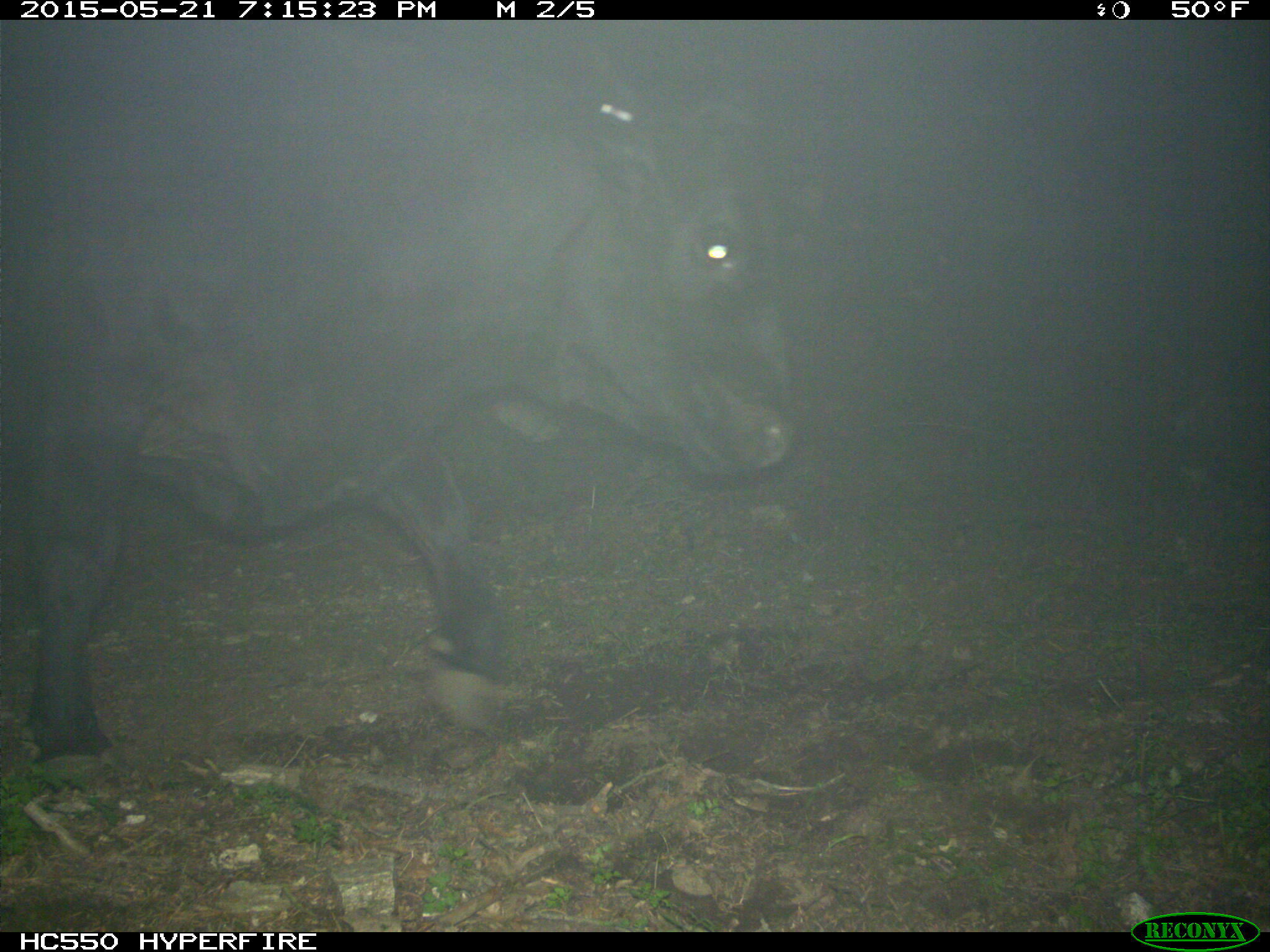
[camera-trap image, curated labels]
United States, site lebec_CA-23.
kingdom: Animalia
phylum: Chordata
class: Mammalia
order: Artiodactyla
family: Bovidae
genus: Bos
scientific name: Bos taurus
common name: domestic cow